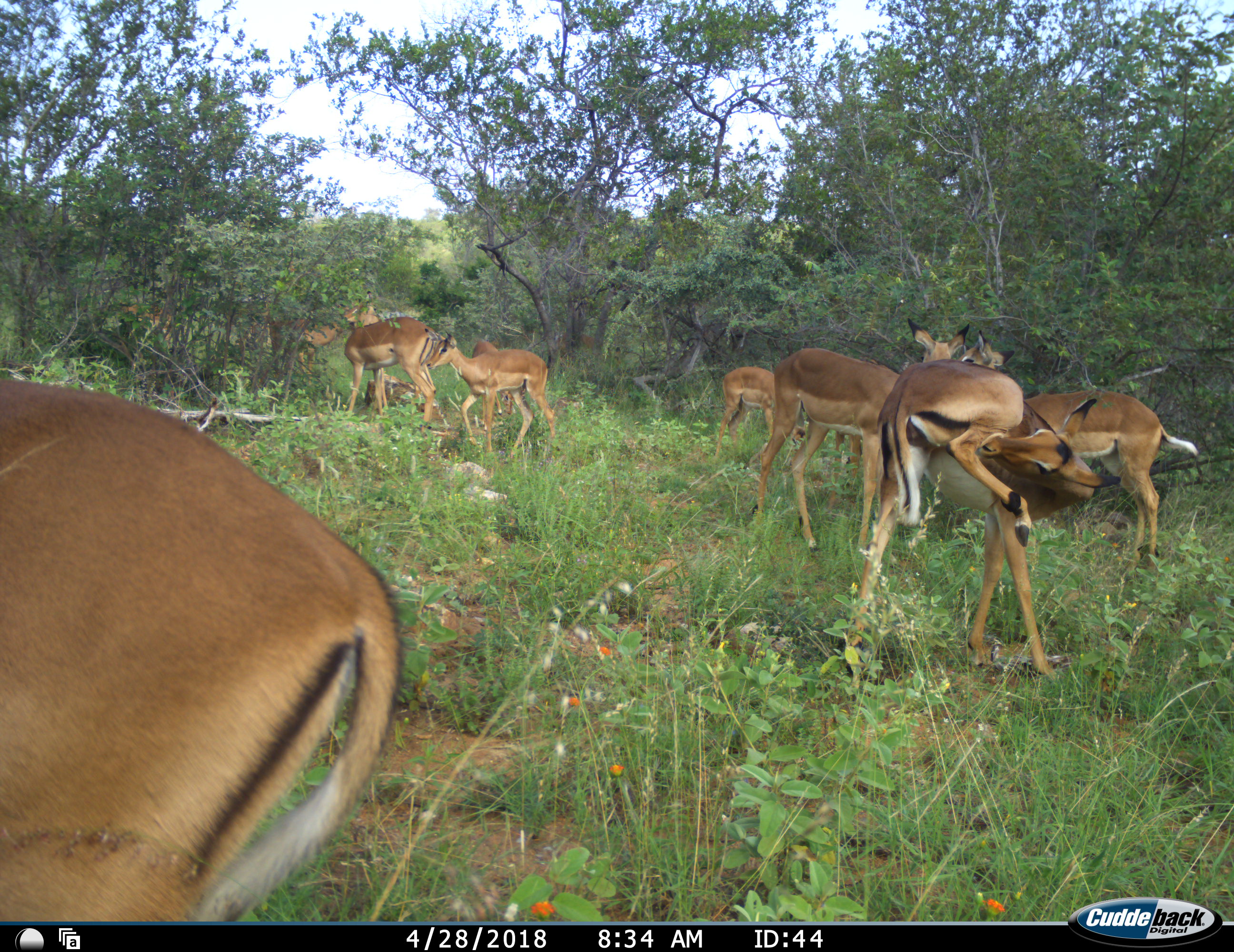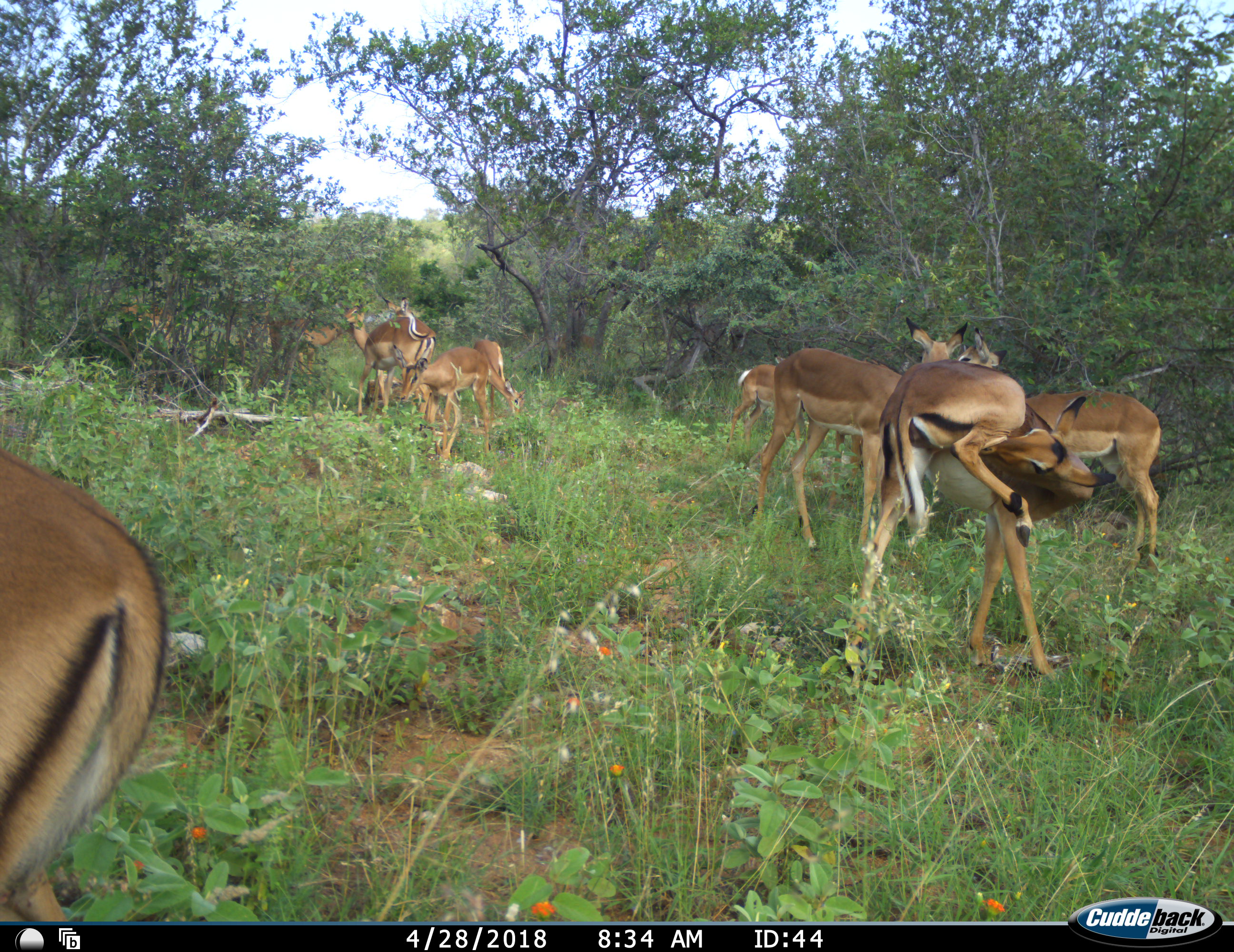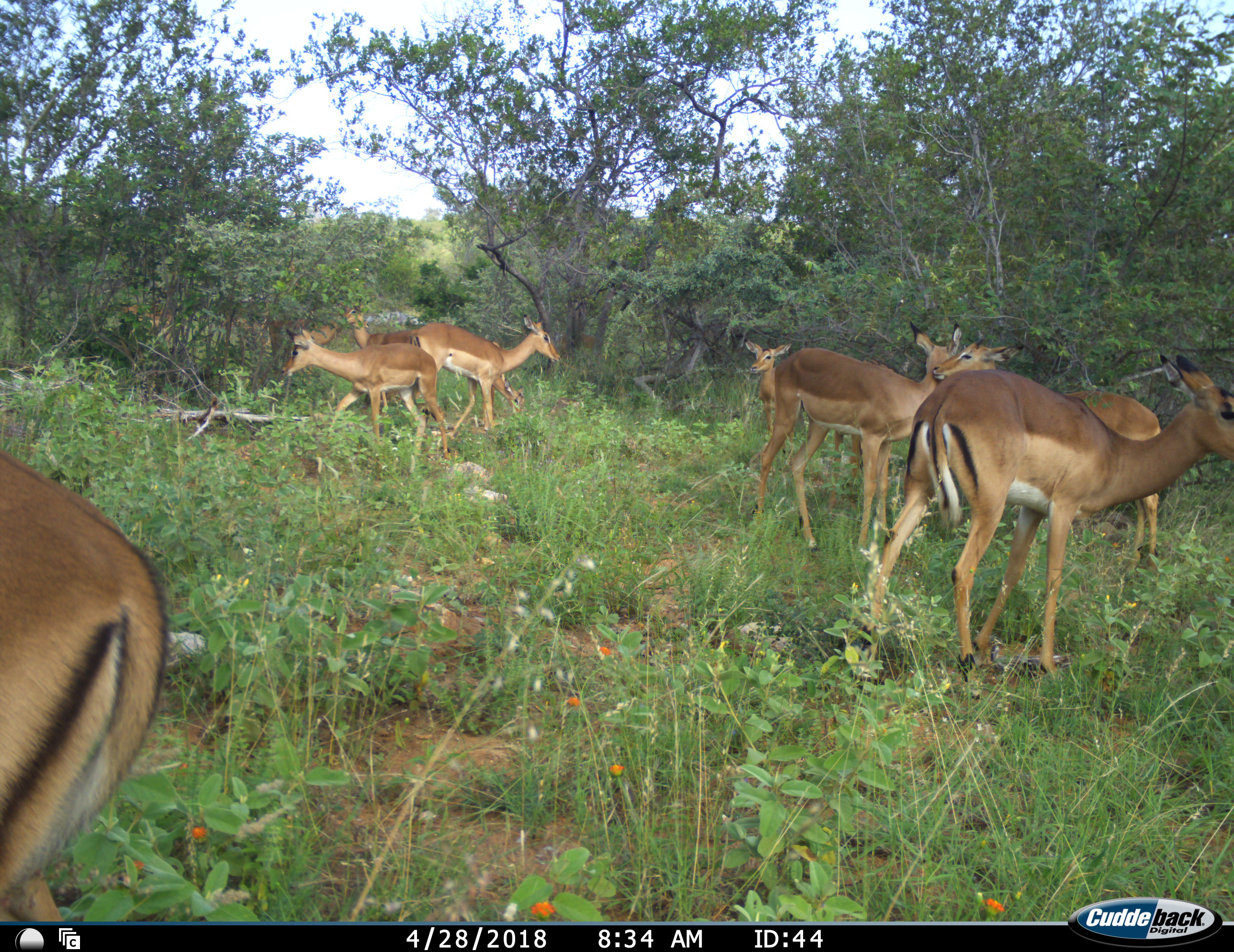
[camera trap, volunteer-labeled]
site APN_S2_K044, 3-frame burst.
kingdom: Animalia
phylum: Chordata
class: Mammalia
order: Artiodactyla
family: Bovidae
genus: Aepyceros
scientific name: Aepyceros melampus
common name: impala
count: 11-50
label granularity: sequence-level